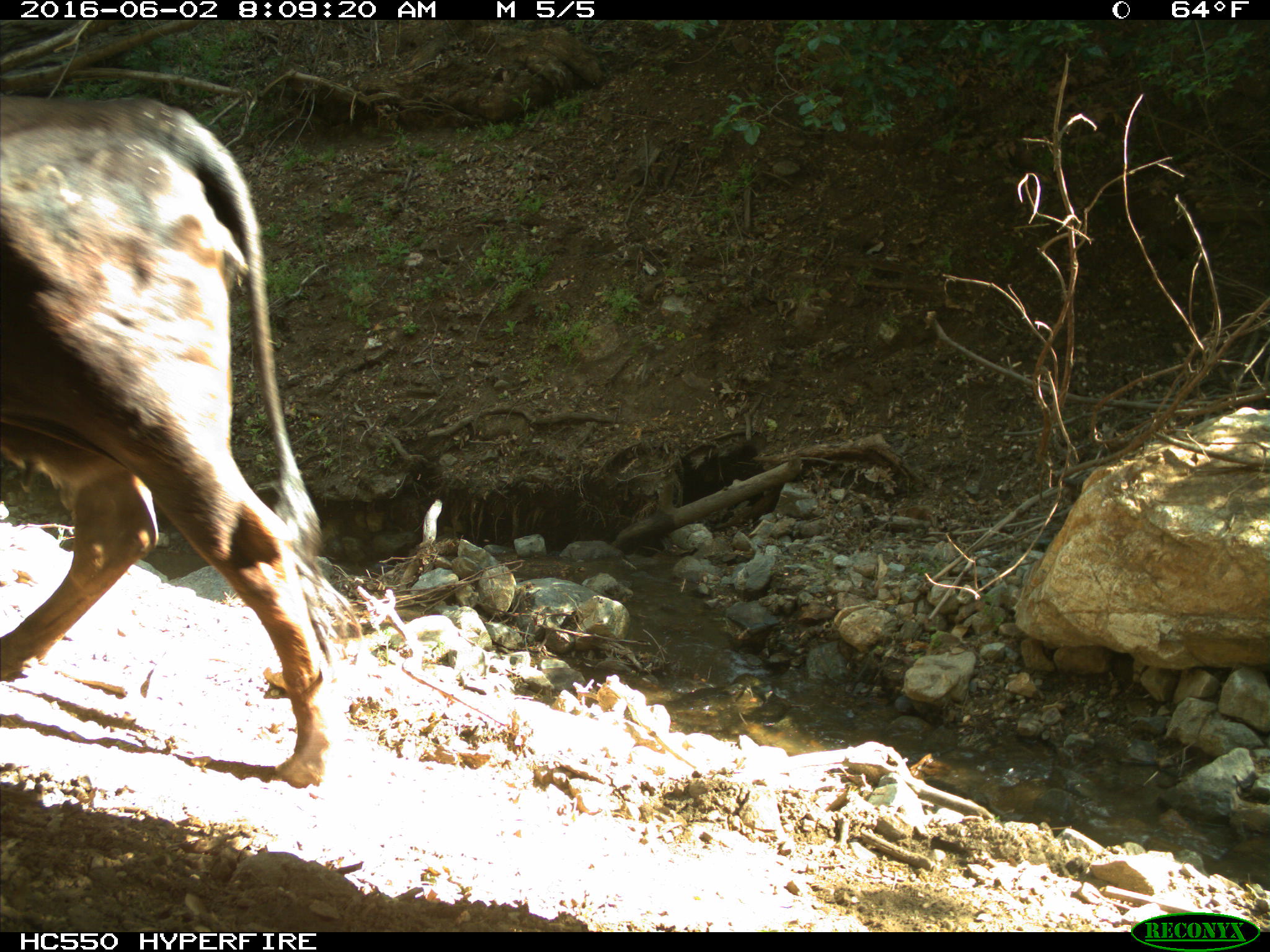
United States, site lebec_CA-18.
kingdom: Animalia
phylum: Chordata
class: Mammalia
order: Artiodactyla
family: Bovidae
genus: Bos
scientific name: Bos taurus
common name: domestic cow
Bos taurus (domestic cow).